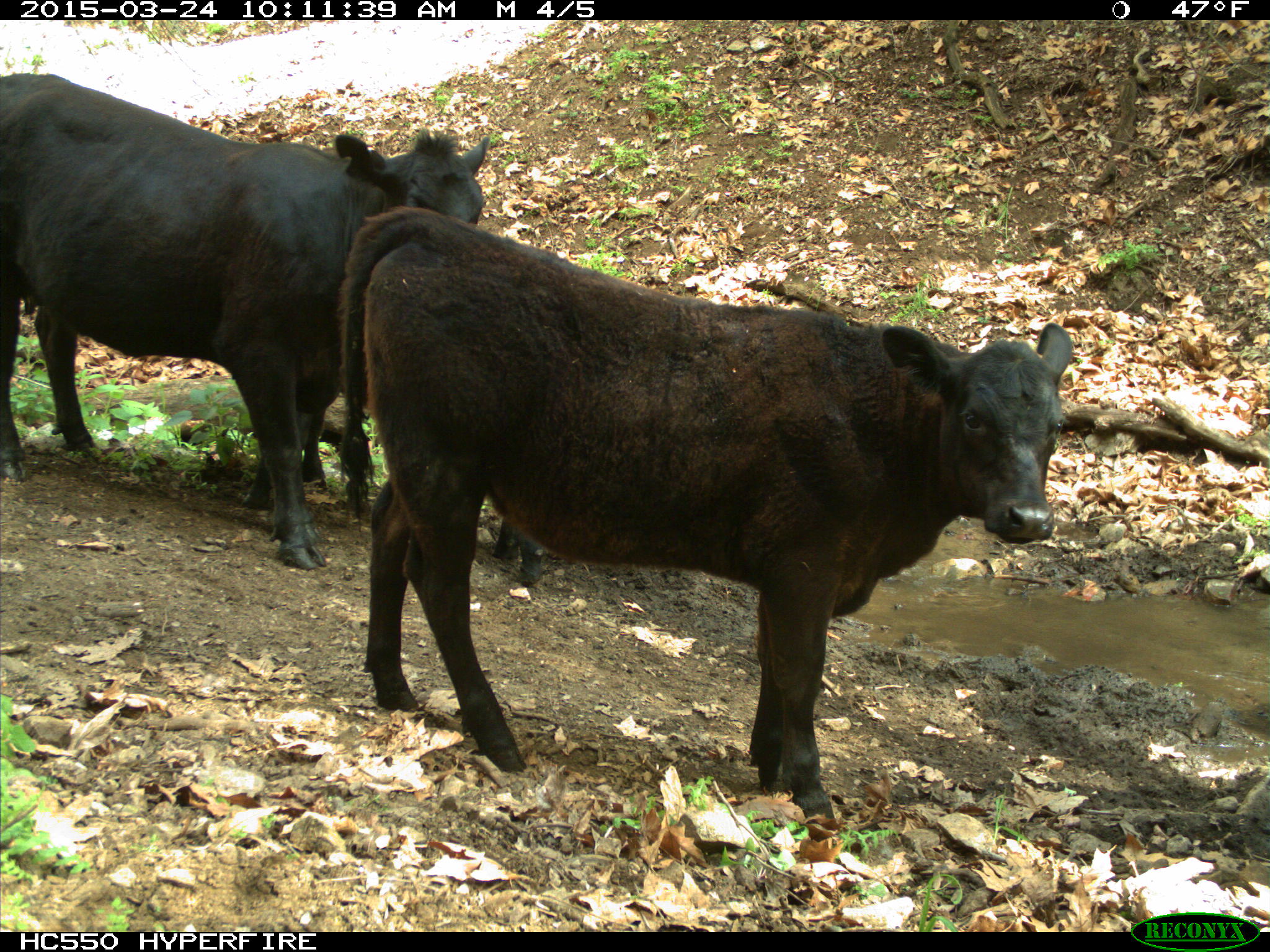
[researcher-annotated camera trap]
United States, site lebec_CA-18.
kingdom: Animalia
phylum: Chordata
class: Mammalia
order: Artiodactyla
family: Bovidae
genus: Bos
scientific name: Bos taurus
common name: domestic cow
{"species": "Bos taurus (domestic cow)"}